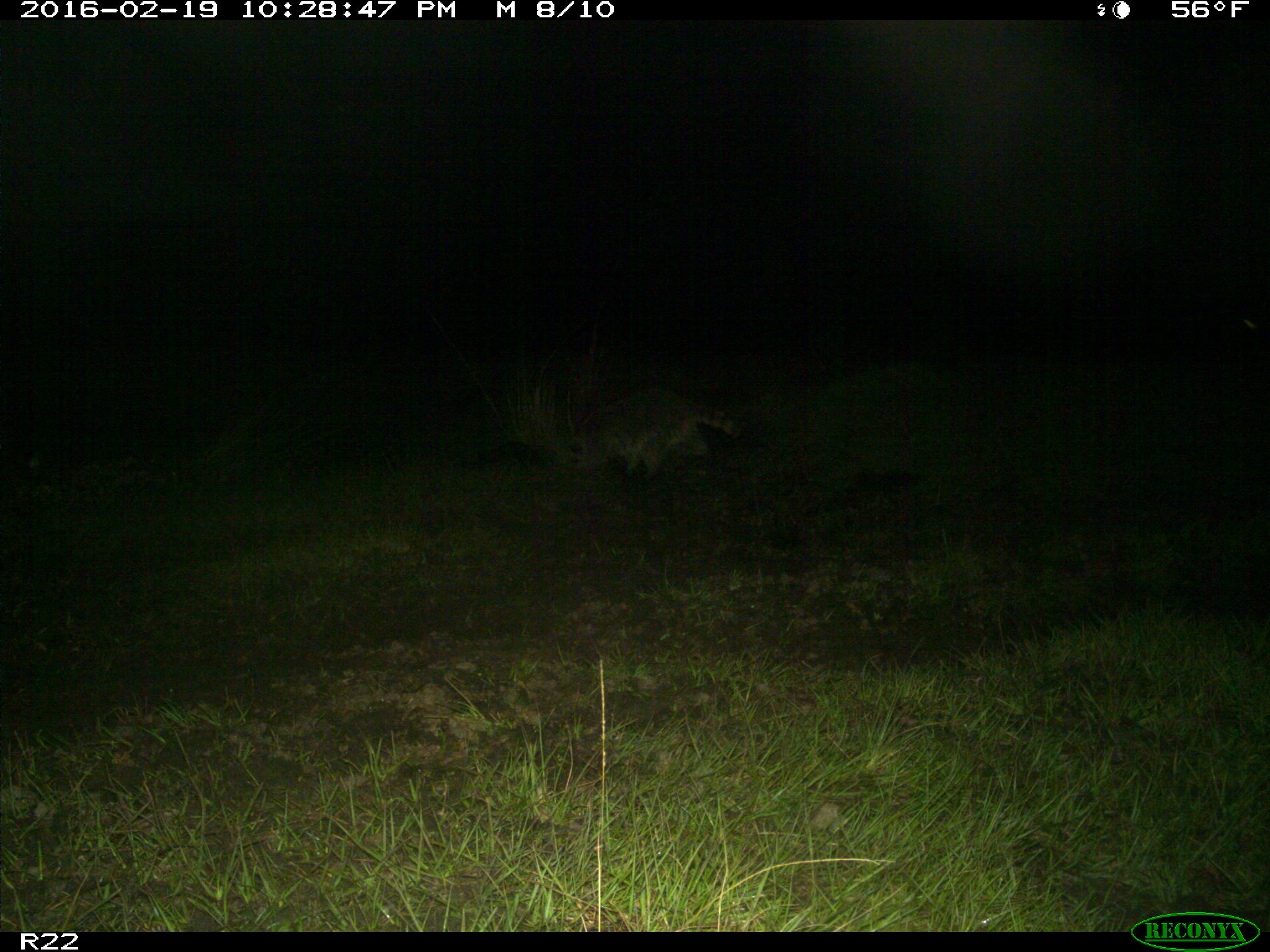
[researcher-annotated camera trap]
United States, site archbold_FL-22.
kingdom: Animalia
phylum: Chordata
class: Mammalia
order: Carnivora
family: Procyonidae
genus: Procyon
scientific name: Procyon lotor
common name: common raccoon